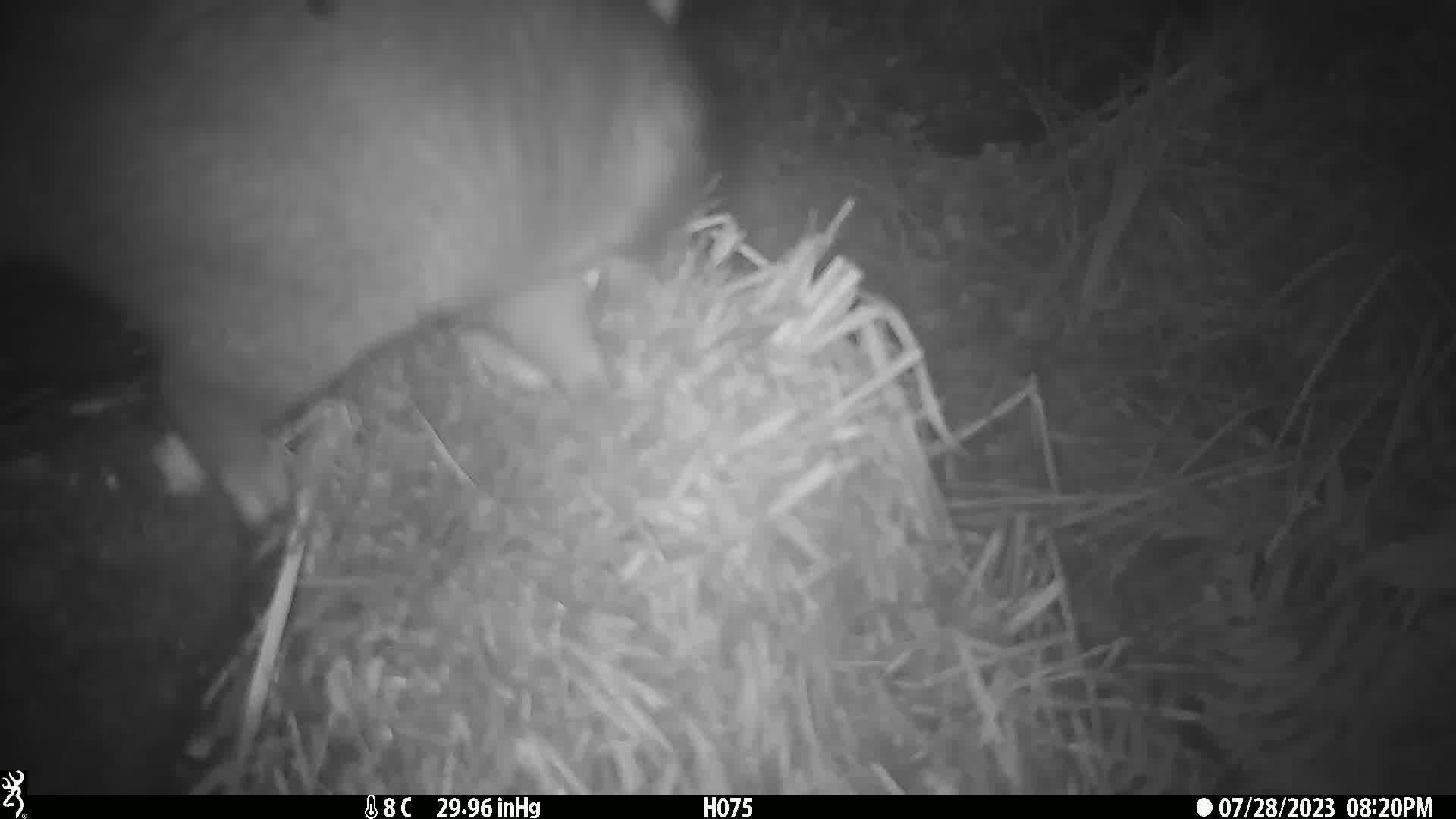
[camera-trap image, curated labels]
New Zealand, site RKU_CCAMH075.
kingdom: Animalia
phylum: Chordata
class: Mammalia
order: Diprotodontia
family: Phalangeridae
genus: Trichosurus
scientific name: Trichosurus vulpecula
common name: common brushtail possum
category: possum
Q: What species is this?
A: Possum (common brushtail possum) (Trichosurus vulpecula).